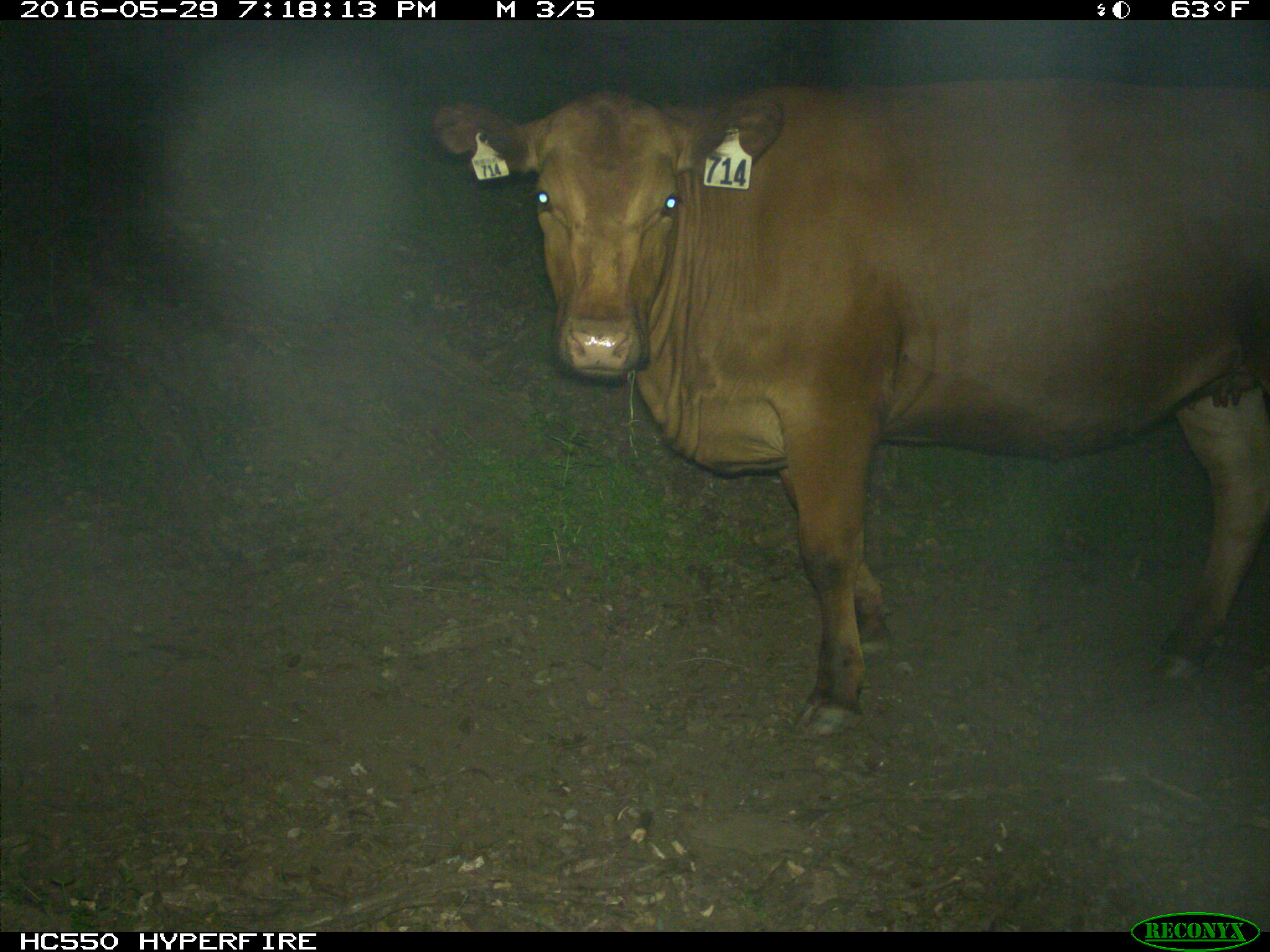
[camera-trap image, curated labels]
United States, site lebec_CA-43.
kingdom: Animalia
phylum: Chordata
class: Mammalia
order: Artiodactyla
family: Bovidae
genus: Bos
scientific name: Bos taurus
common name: domestic cow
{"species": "Bos taurus (domestic cow)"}